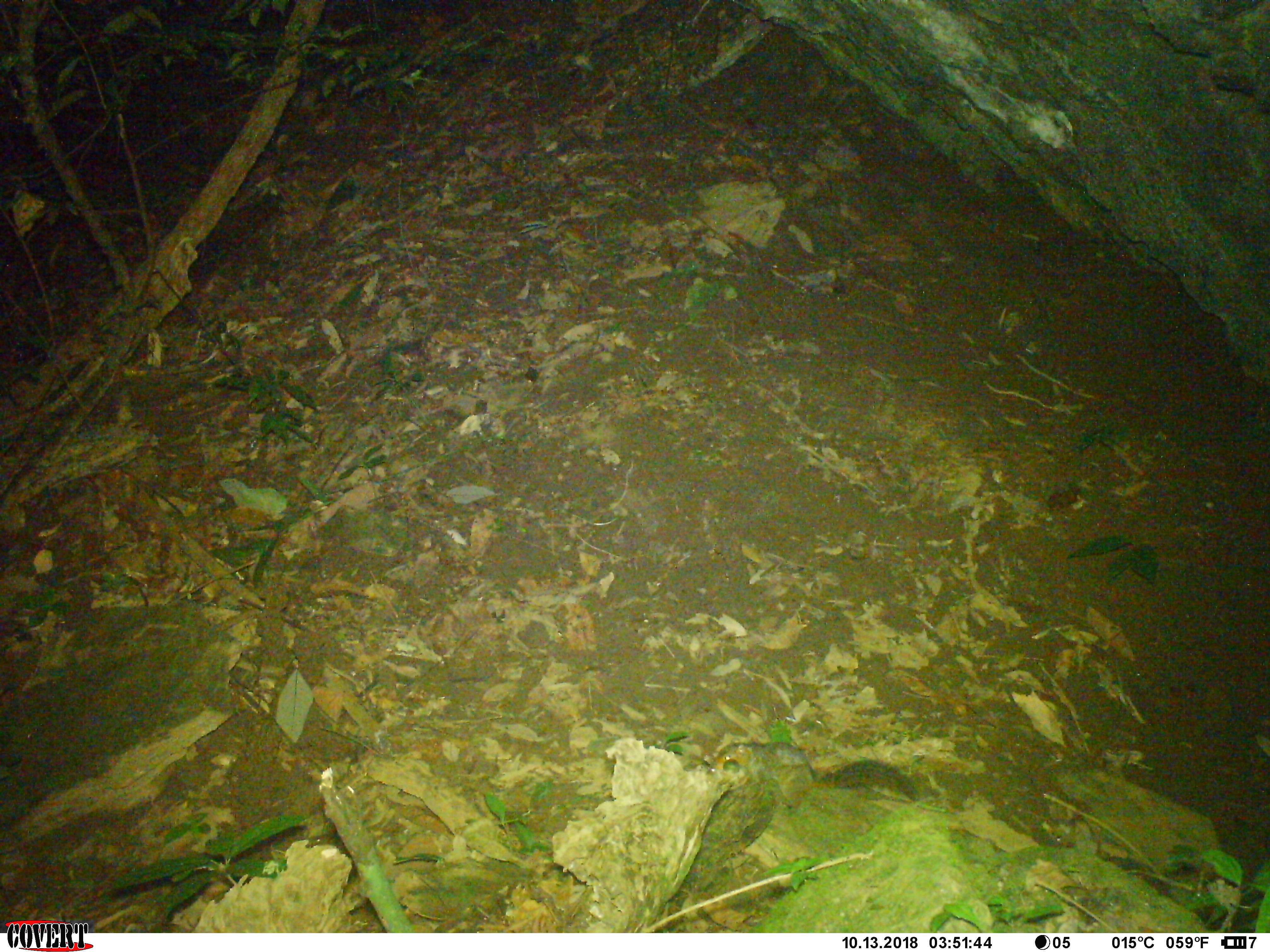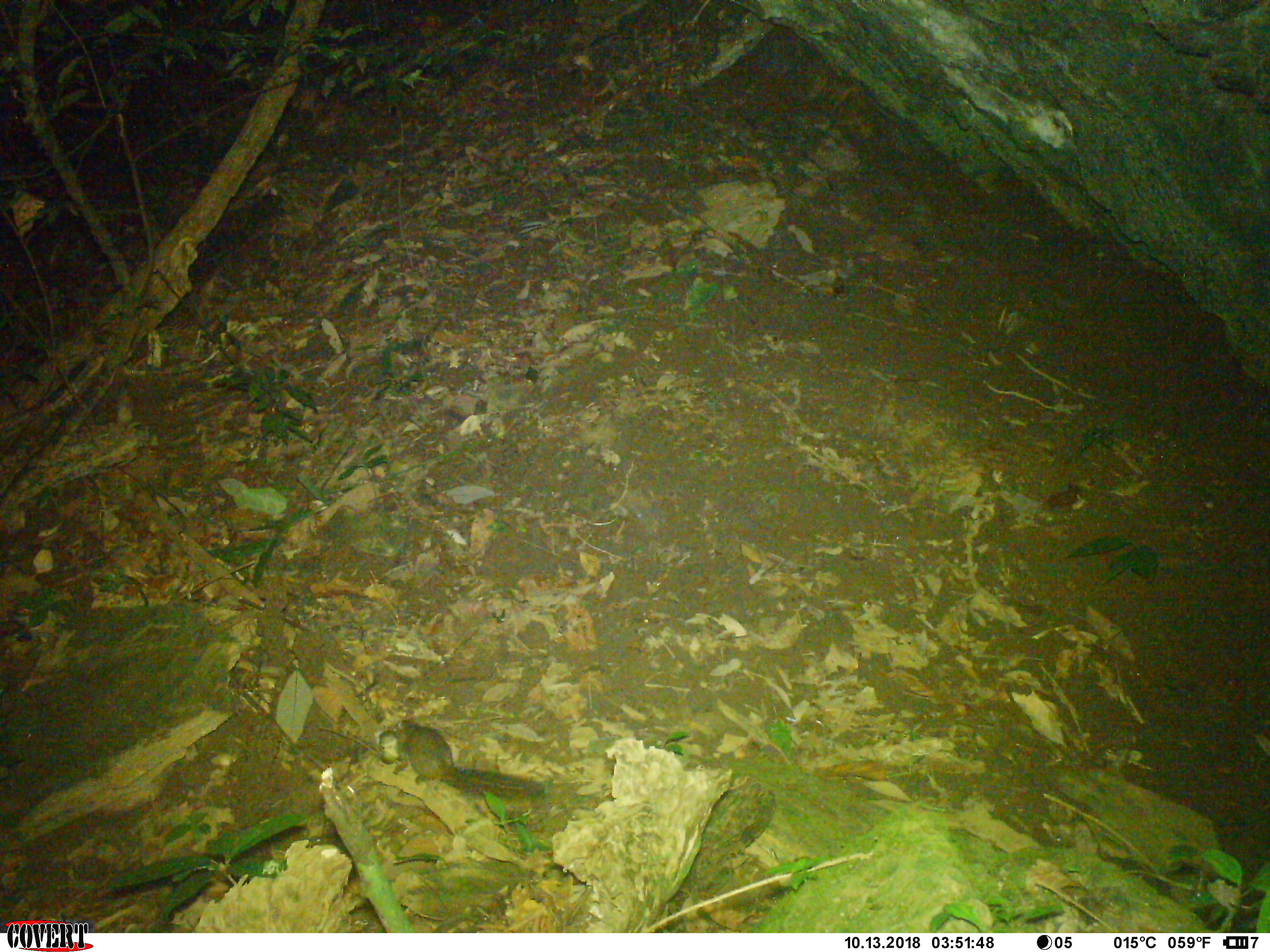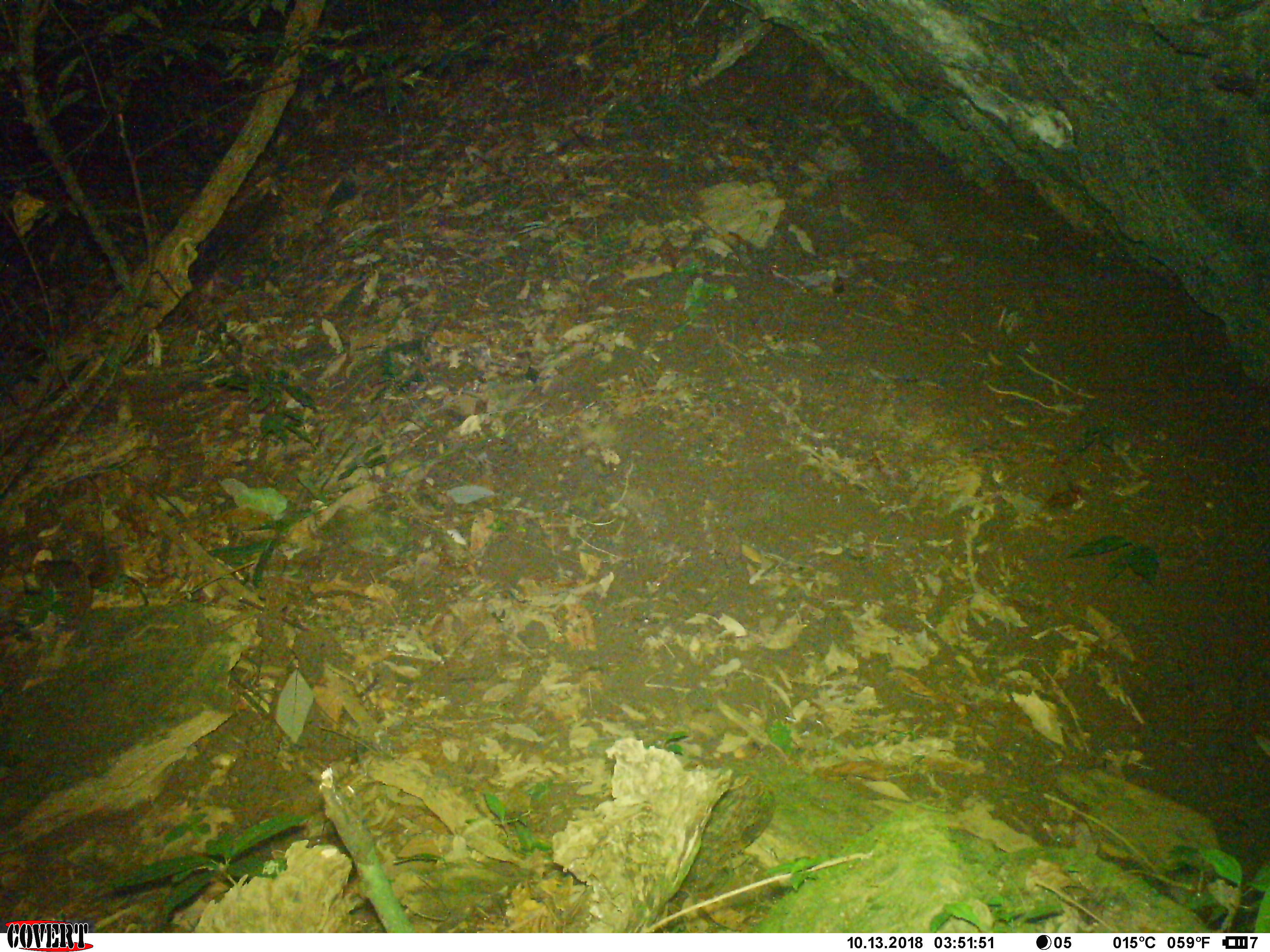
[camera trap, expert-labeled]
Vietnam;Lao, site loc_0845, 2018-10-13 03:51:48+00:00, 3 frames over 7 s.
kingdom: Animalia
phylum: Chordata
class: Mammalia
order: Rodentia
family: Sciuridae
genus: Dremomys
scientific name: Dremomys rufigenis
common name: red-cheeked squirrel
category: red cheeked squirrel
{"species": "red cheeked squirrel (red-cheeked squirrel) (Dremomys rufigenis)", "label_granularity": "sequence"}